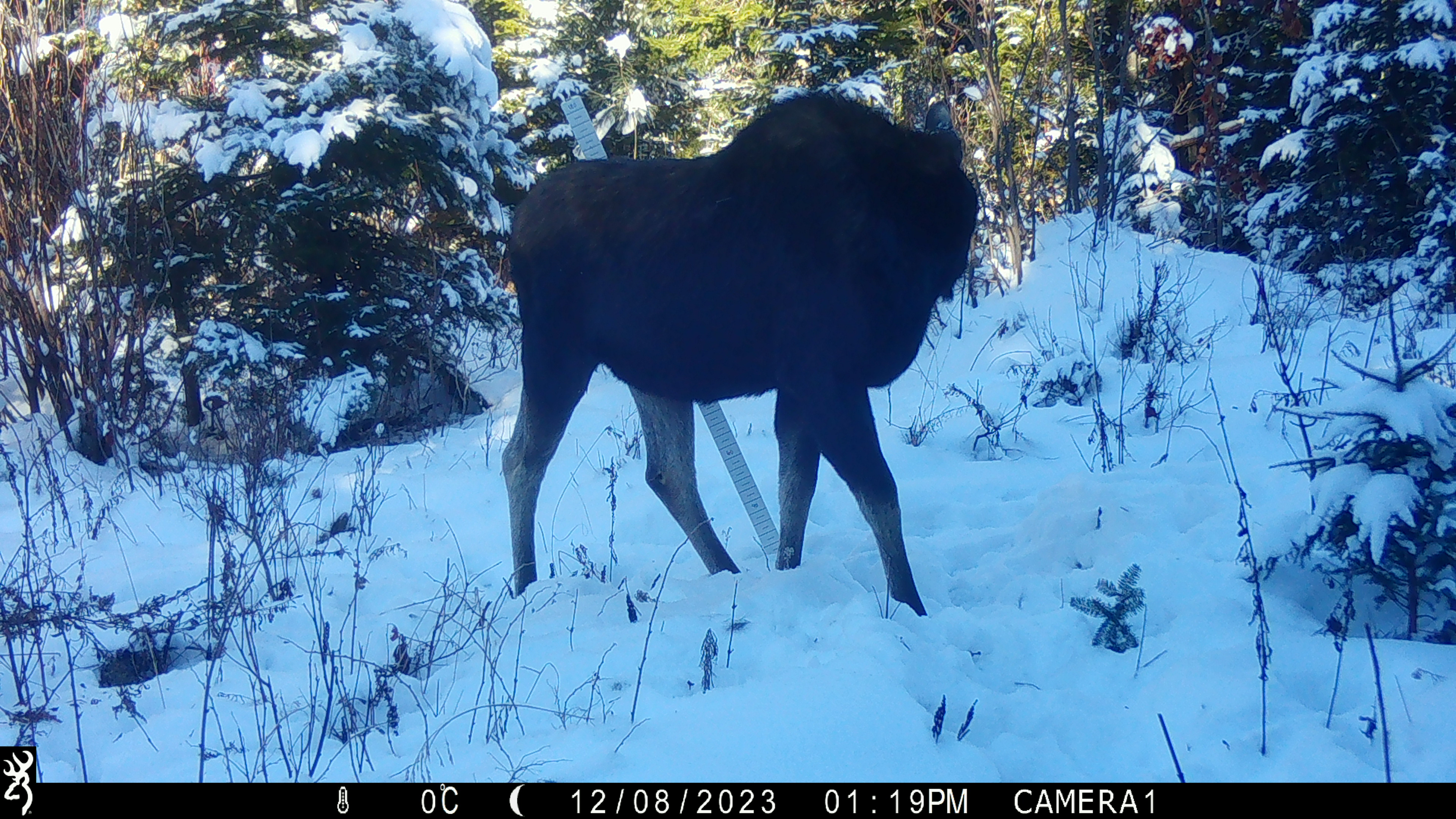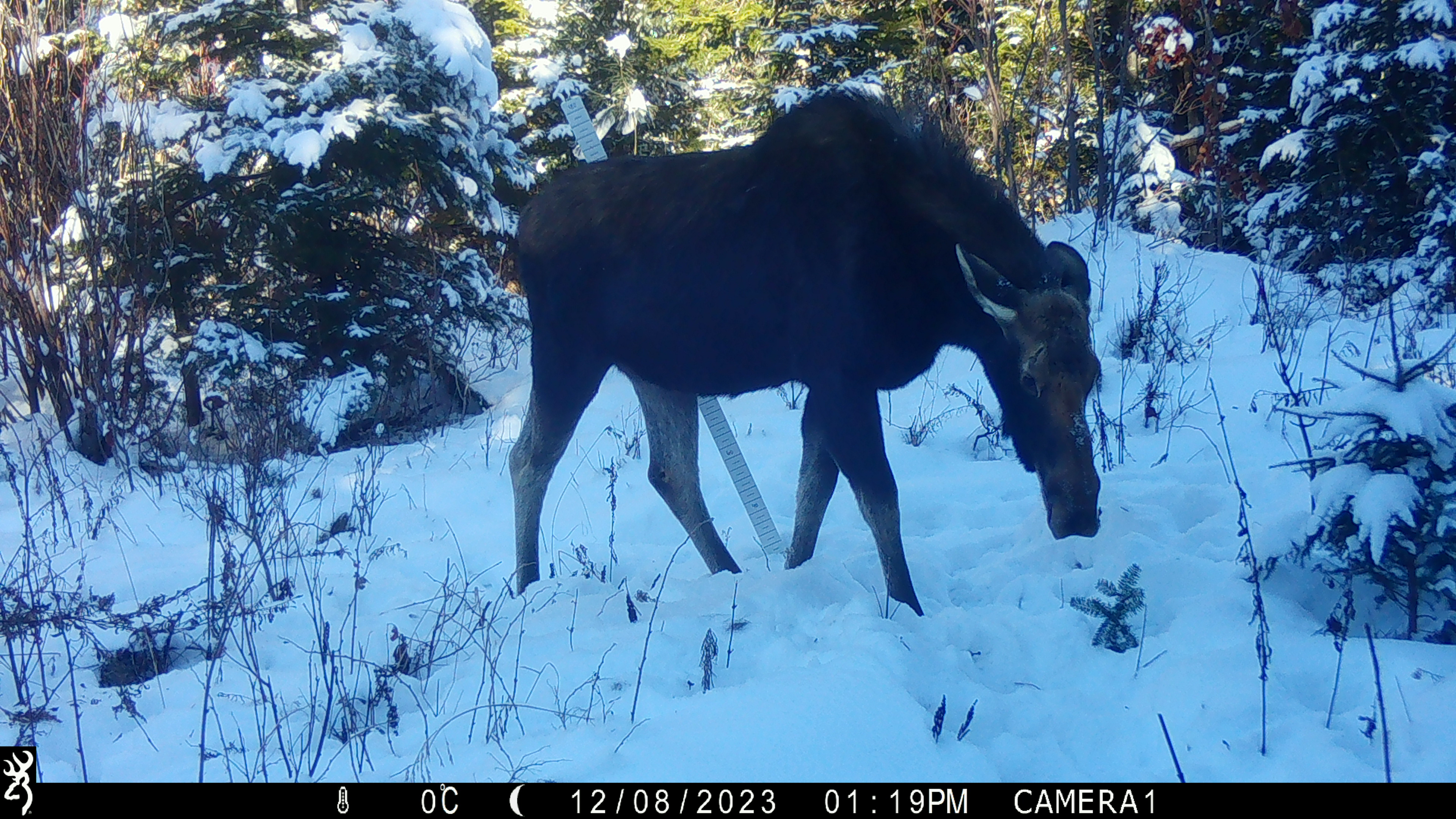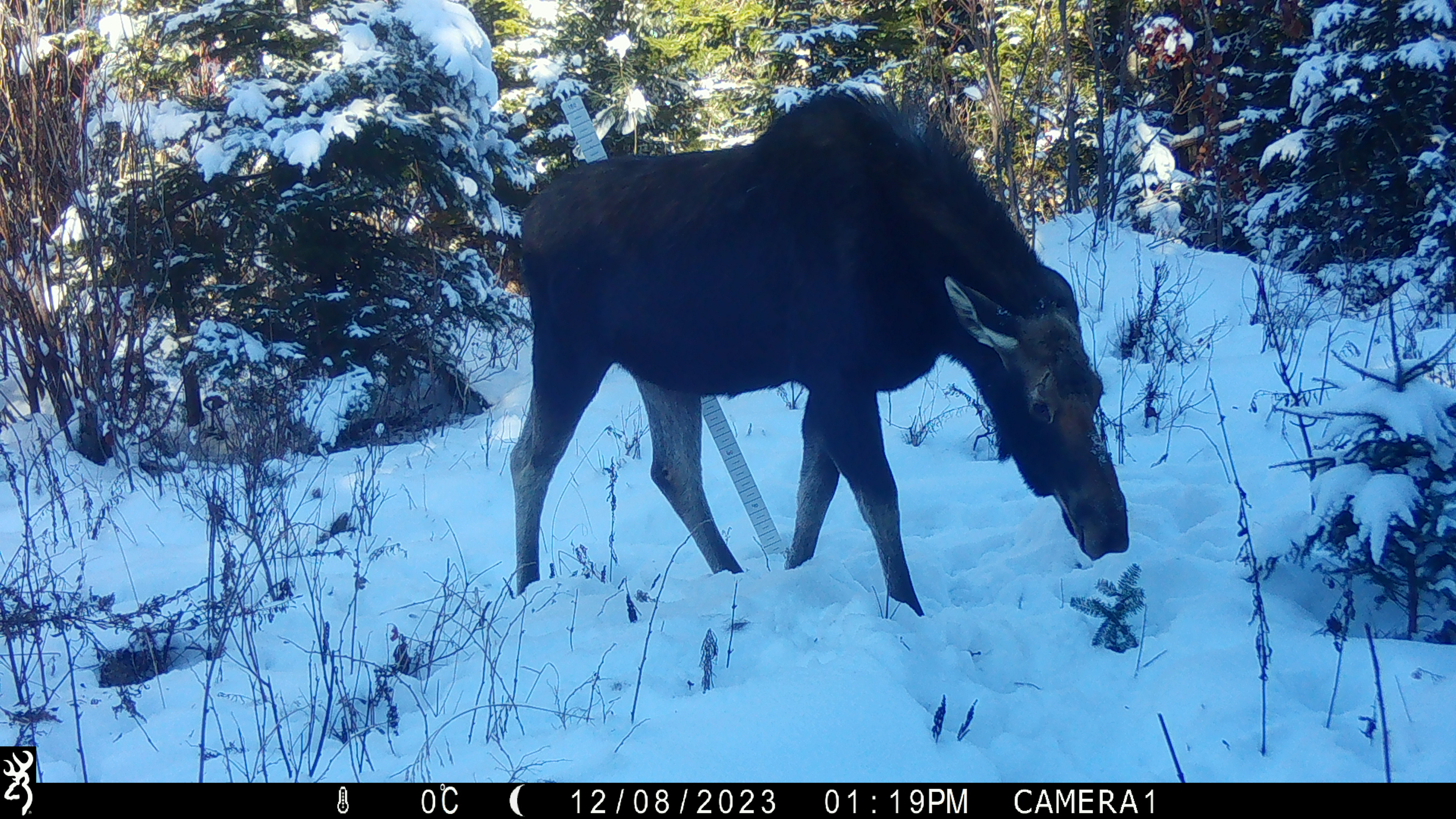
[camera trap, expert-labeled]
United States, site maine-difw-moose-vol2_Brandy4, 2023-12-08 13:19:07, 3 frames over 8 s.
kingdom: Animalia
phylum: Chordata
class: Mammalia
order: Artiodactyla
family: Cervidae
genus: Alces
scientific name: Alces alces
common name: moose